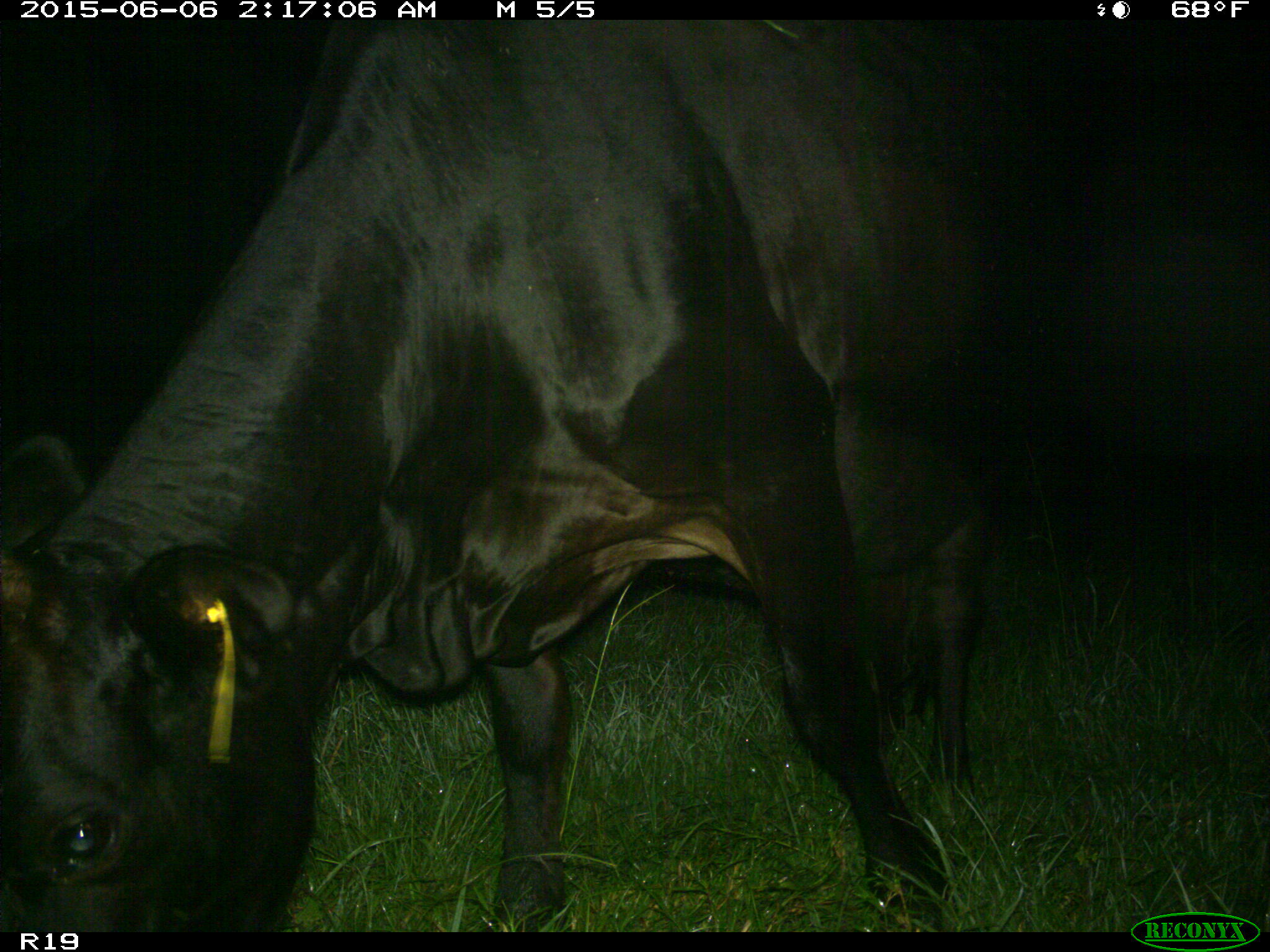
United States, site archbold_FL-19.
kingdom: Animalia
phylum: Chordata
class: Mammalia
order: Artiodactyla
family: Bovidae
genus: Bos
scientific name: Bos taurus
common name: domestic cow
Bos taurus (domestic cow).